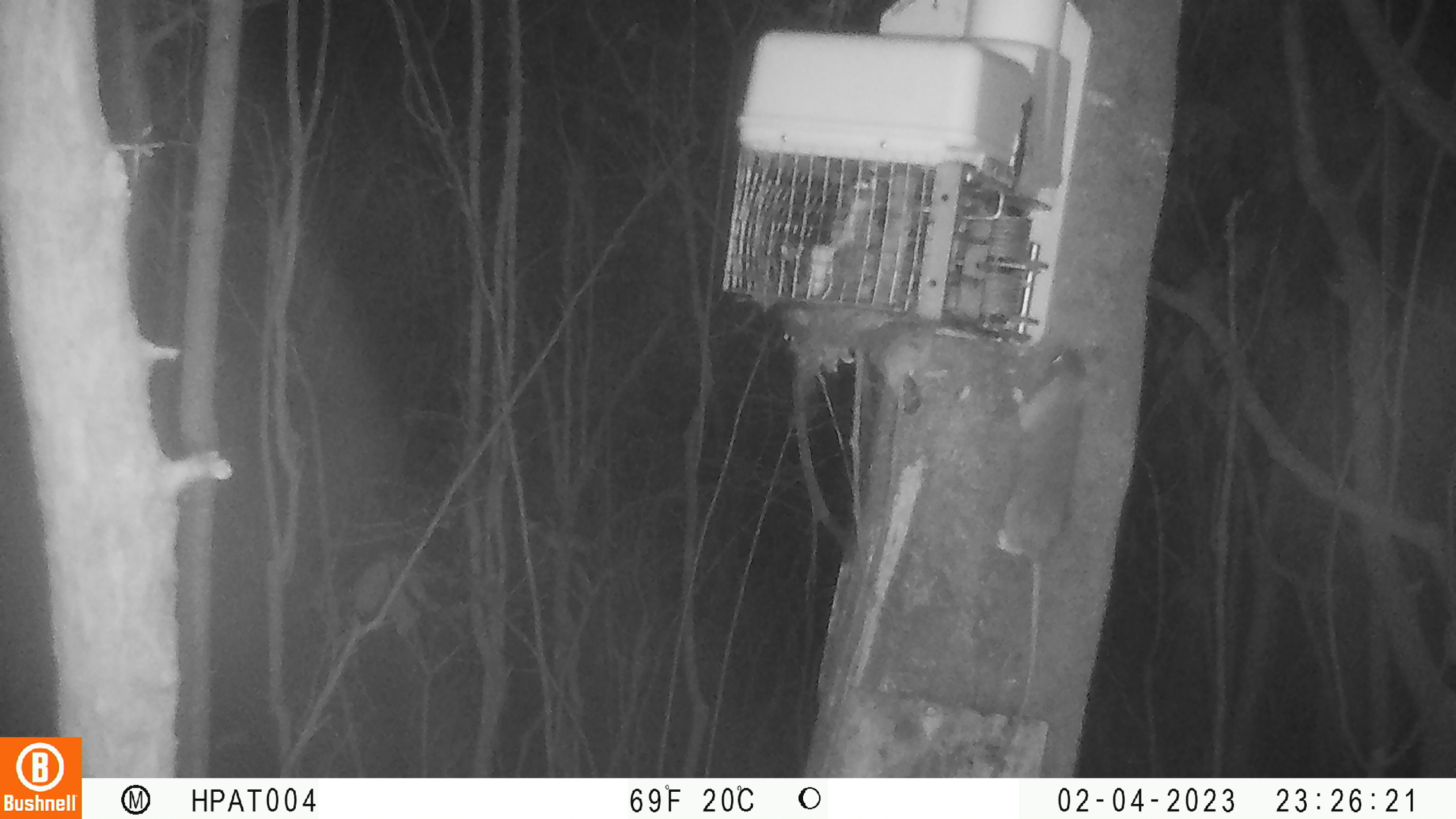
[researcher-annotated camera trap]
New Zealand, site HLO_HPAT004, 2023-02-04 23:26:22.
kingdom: Animalia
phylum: Chordata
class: Mammalia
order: Rodentia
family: Muridae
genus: Rattus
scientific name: Rattus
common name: rat